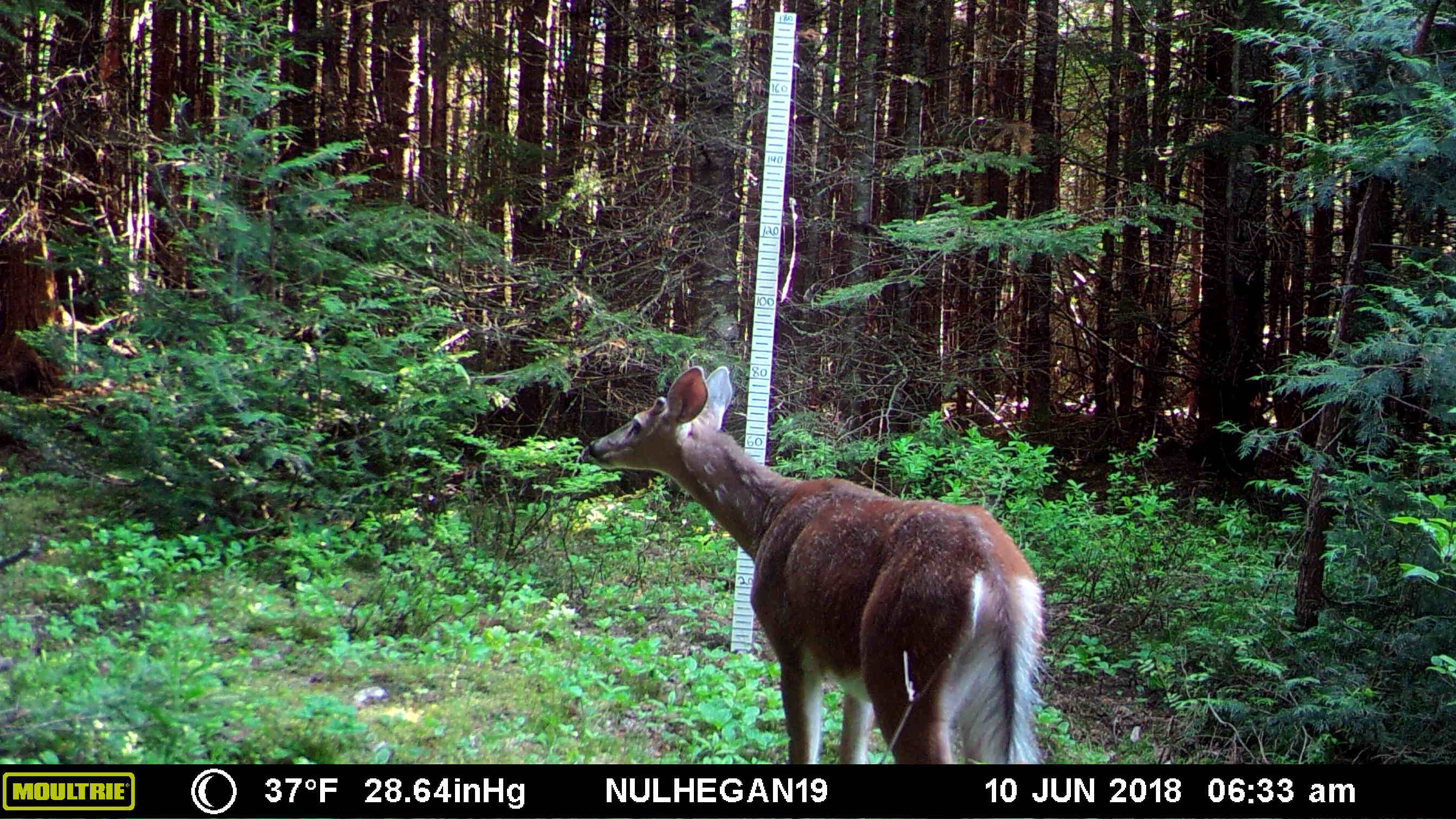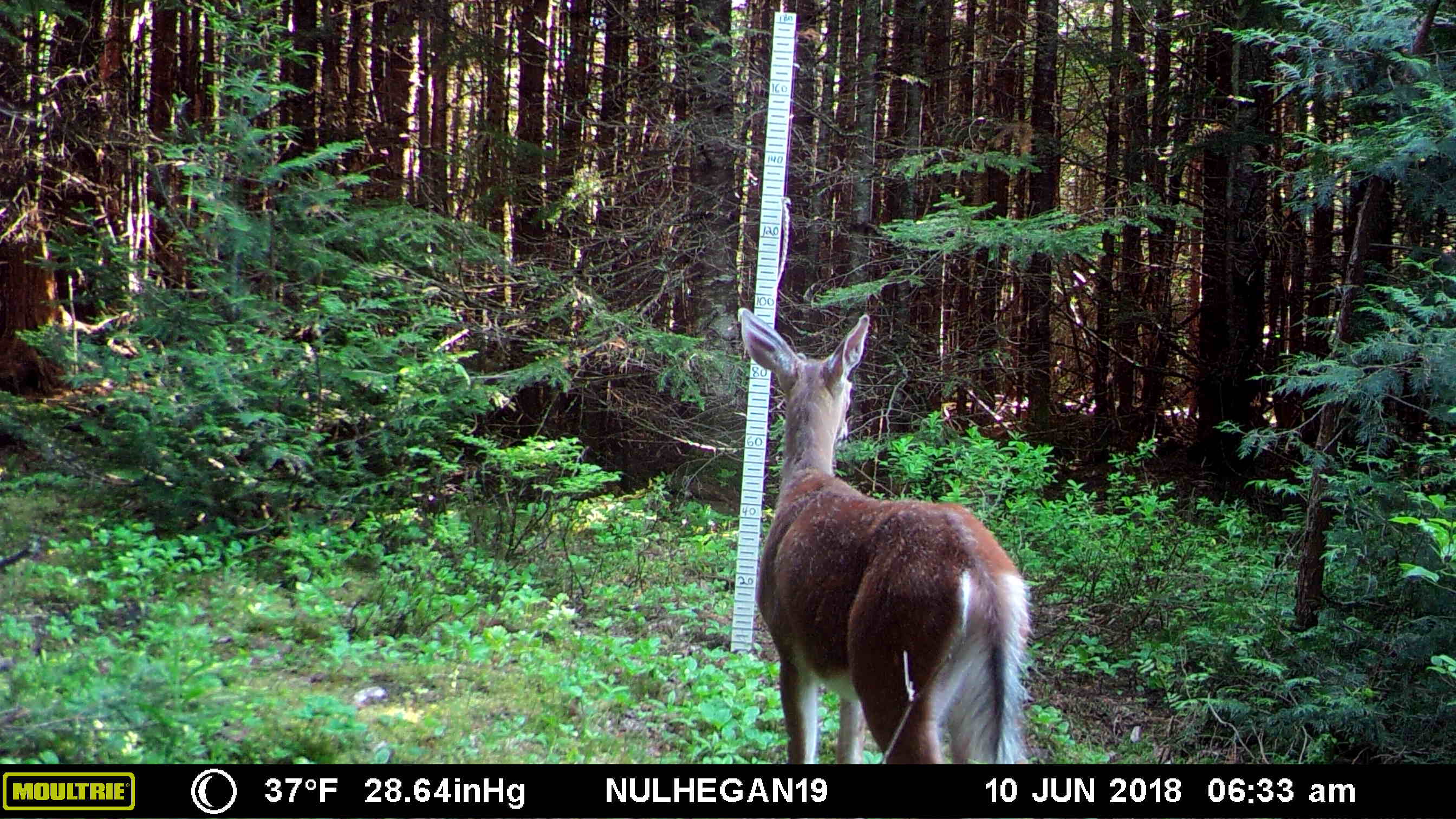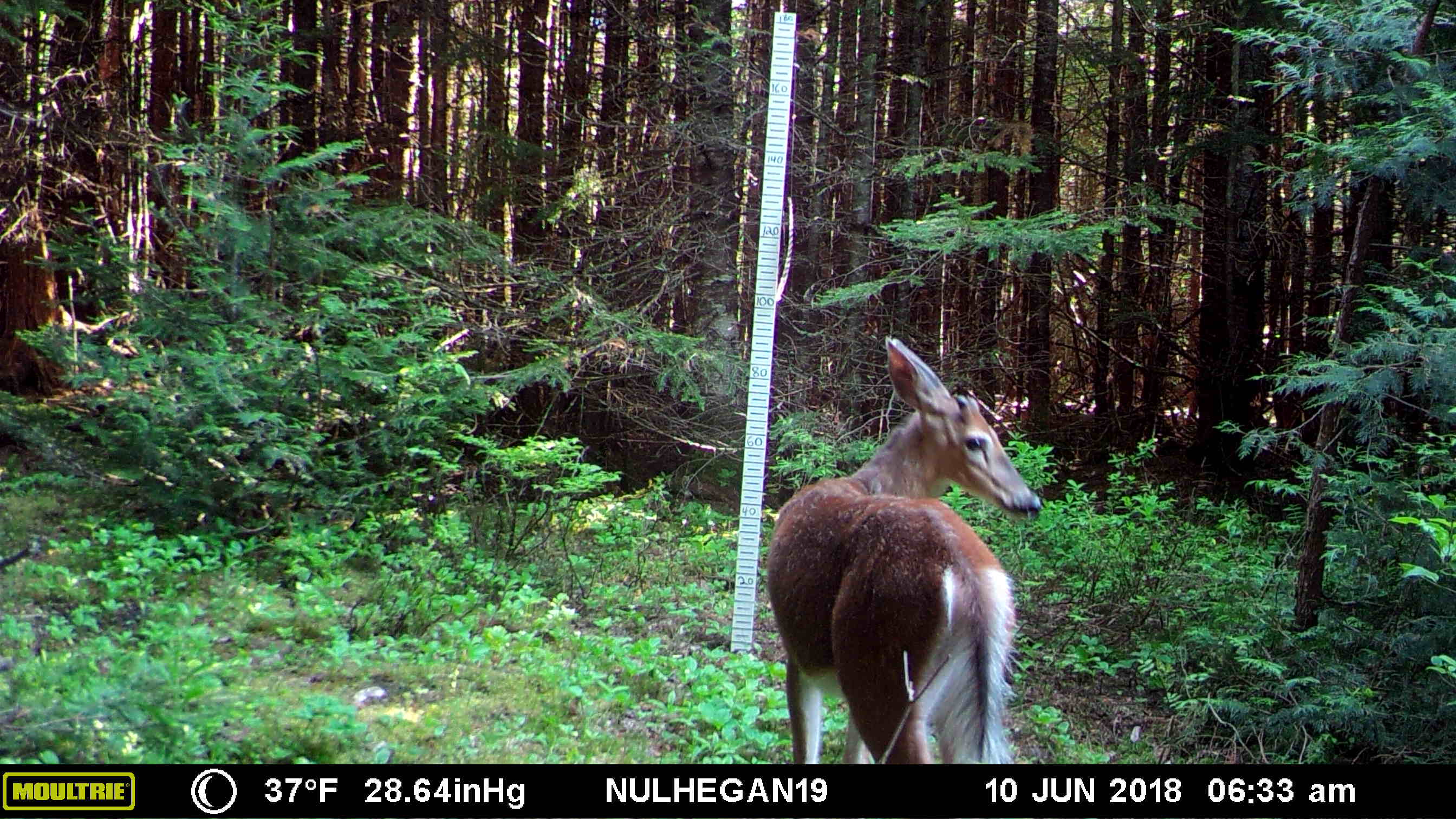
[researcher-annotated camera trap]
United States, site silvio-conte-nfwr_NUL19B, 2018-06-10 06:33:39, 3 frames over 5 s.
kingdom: Animalia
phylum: Chordata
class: Mammalia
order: Artiodactyla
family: Cervidae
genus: Odocoileus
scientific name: Odocoileus virginianus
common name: white-tailed deer